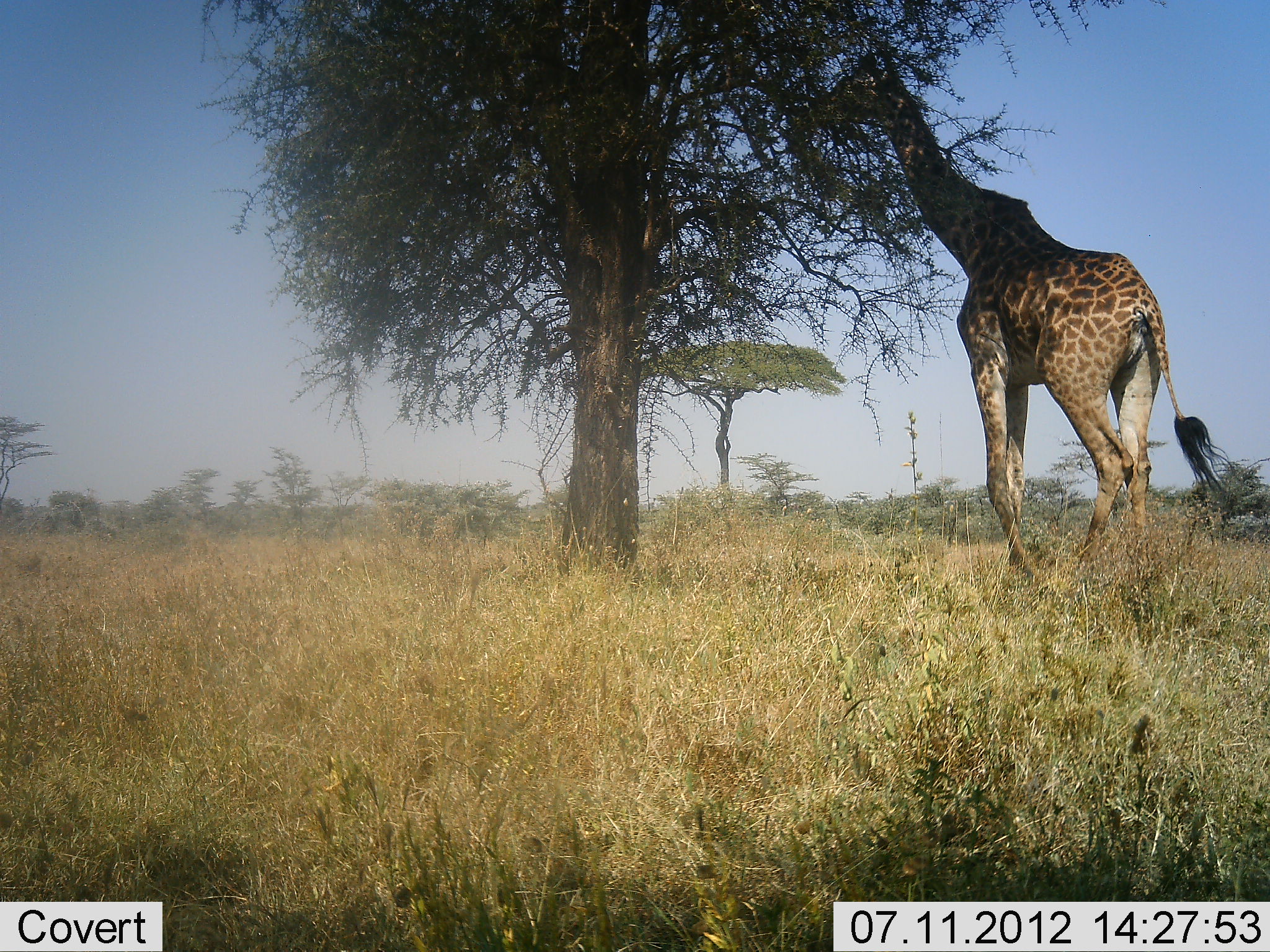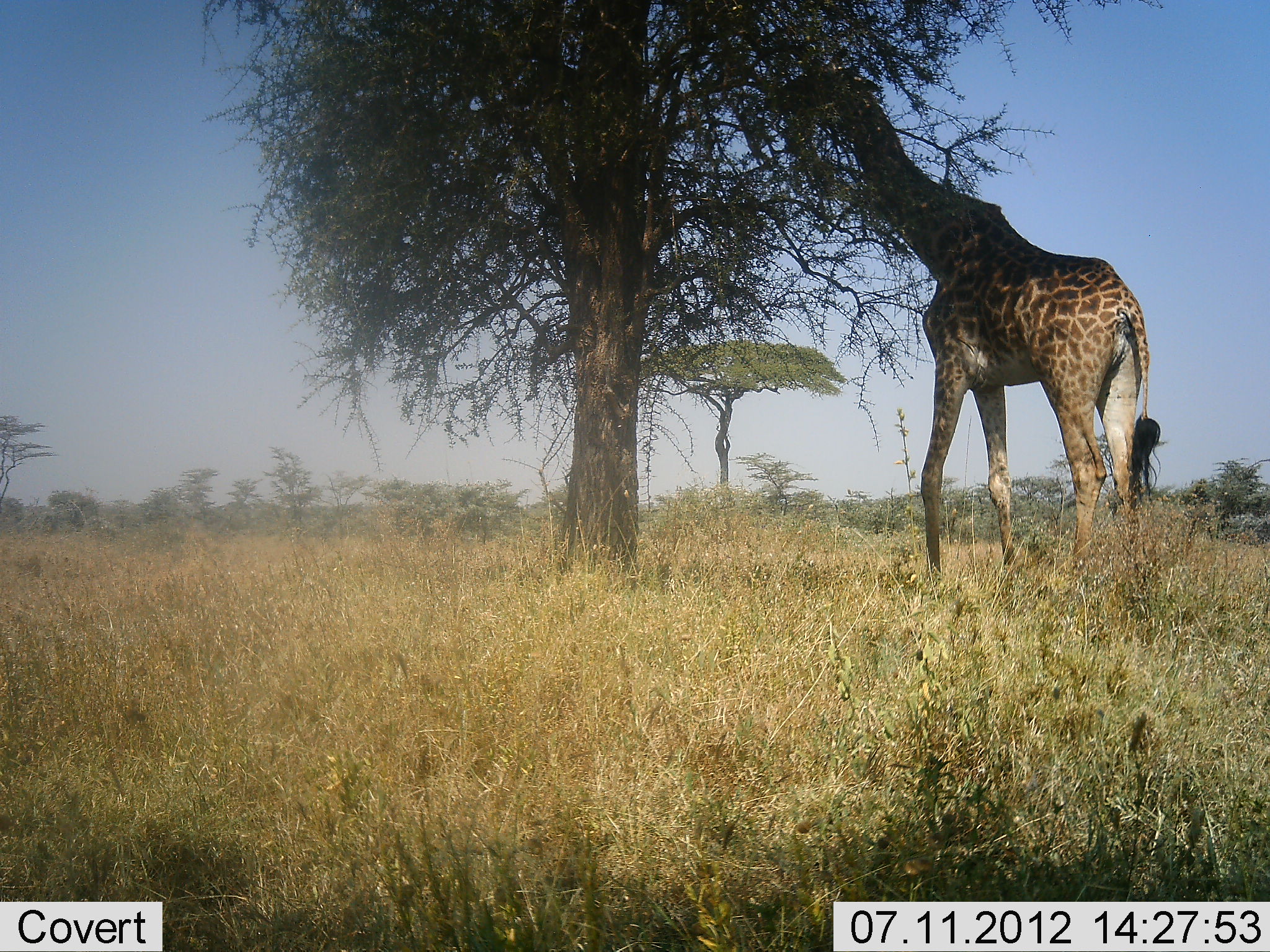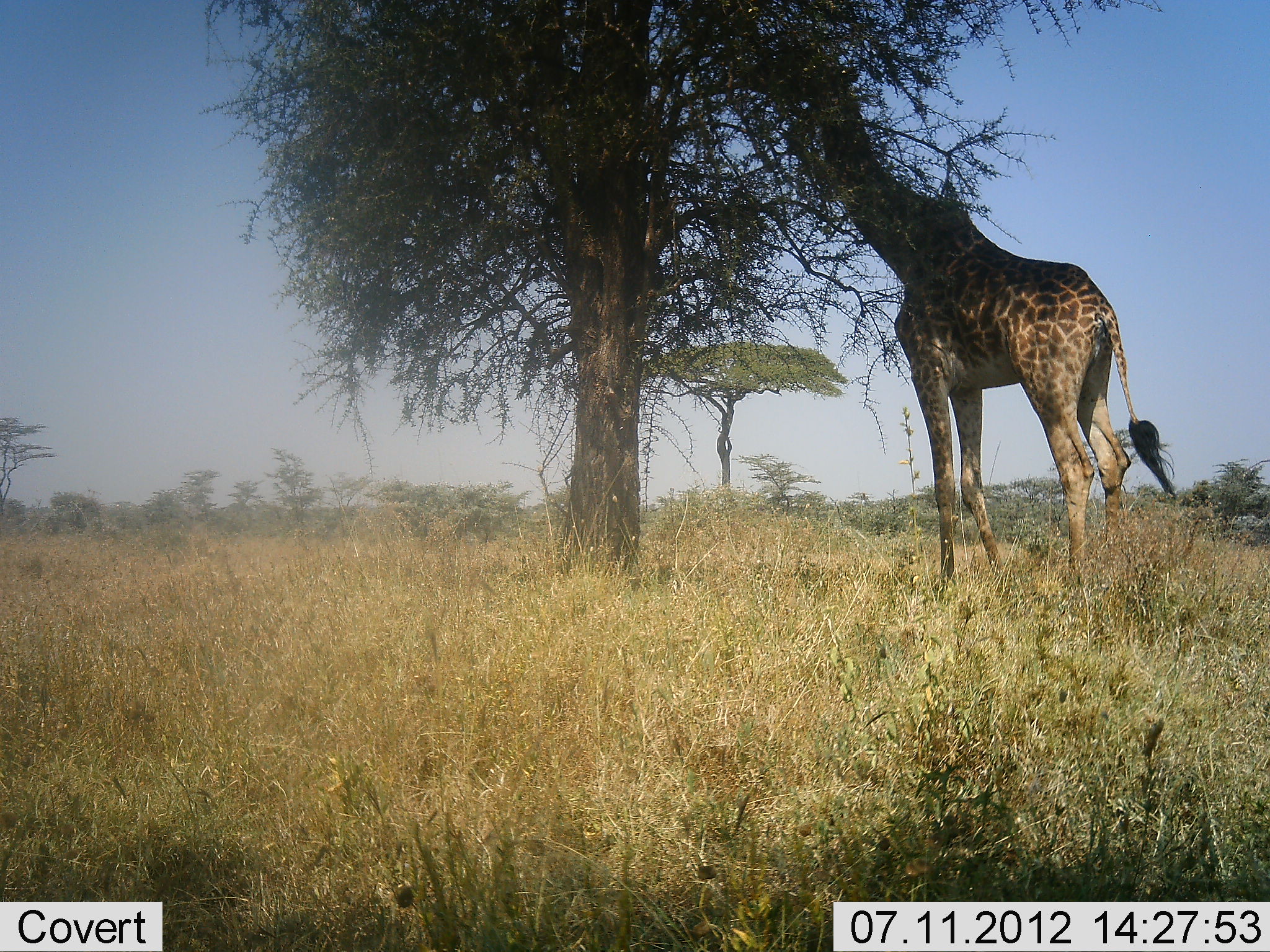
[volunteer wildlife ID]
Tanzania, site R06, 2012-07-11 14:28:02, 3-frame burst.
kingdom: Animalia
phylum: Chordata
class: Mammalia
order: Artiodactyla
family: Giraffidae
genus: Giraffa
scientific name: Giraffa camelopardalis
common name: giraffe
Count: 1.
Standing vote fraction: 20%.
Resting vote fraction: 0%.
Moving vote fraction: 0%.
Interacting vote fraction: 0%.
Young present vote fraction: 0%.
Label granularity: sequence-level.